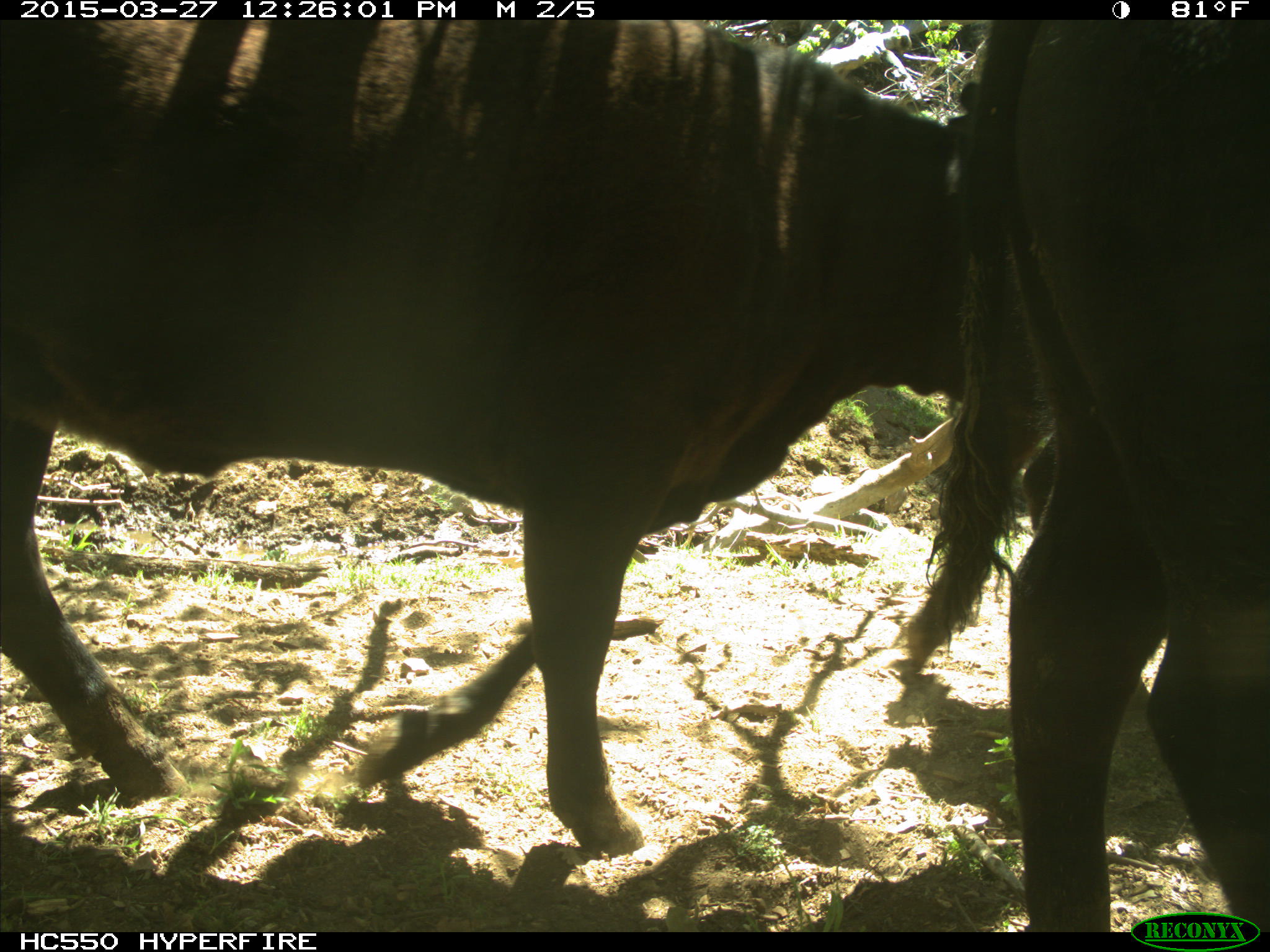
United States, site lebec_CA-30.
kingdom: Animalia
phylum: Chordata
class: Mammalia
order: Artiodactyla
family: Bovidae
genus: Bos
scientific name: Bos taurus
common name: domestic cow